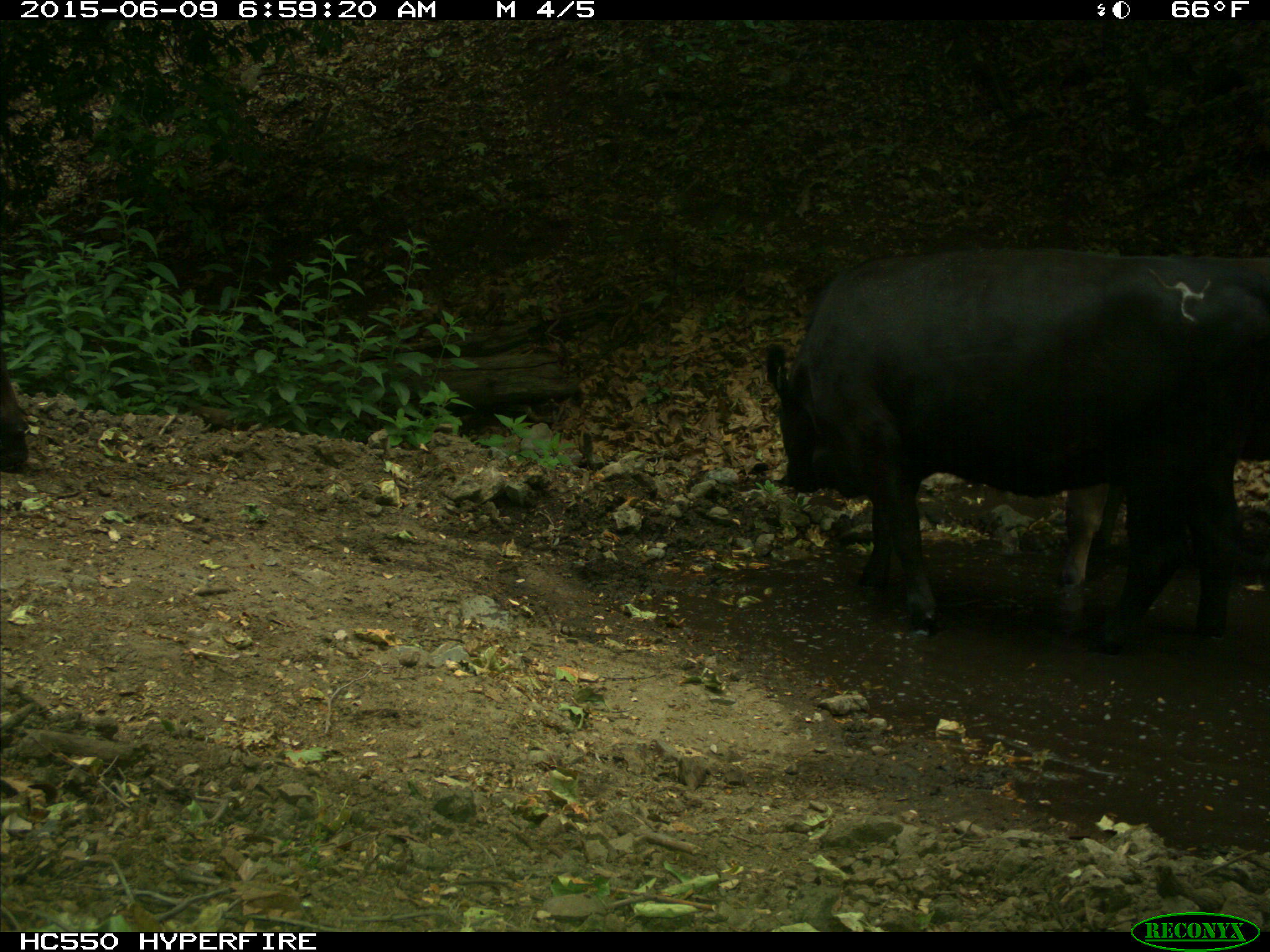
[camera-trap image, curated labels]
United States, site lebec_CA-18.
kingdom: Animalia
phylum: Chordata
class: Mammalia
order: Artiodactyla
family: Bovidae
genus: Bos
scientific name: Bos taurus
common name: domestic cow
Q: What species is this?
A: Bos taurus (domestic cow).